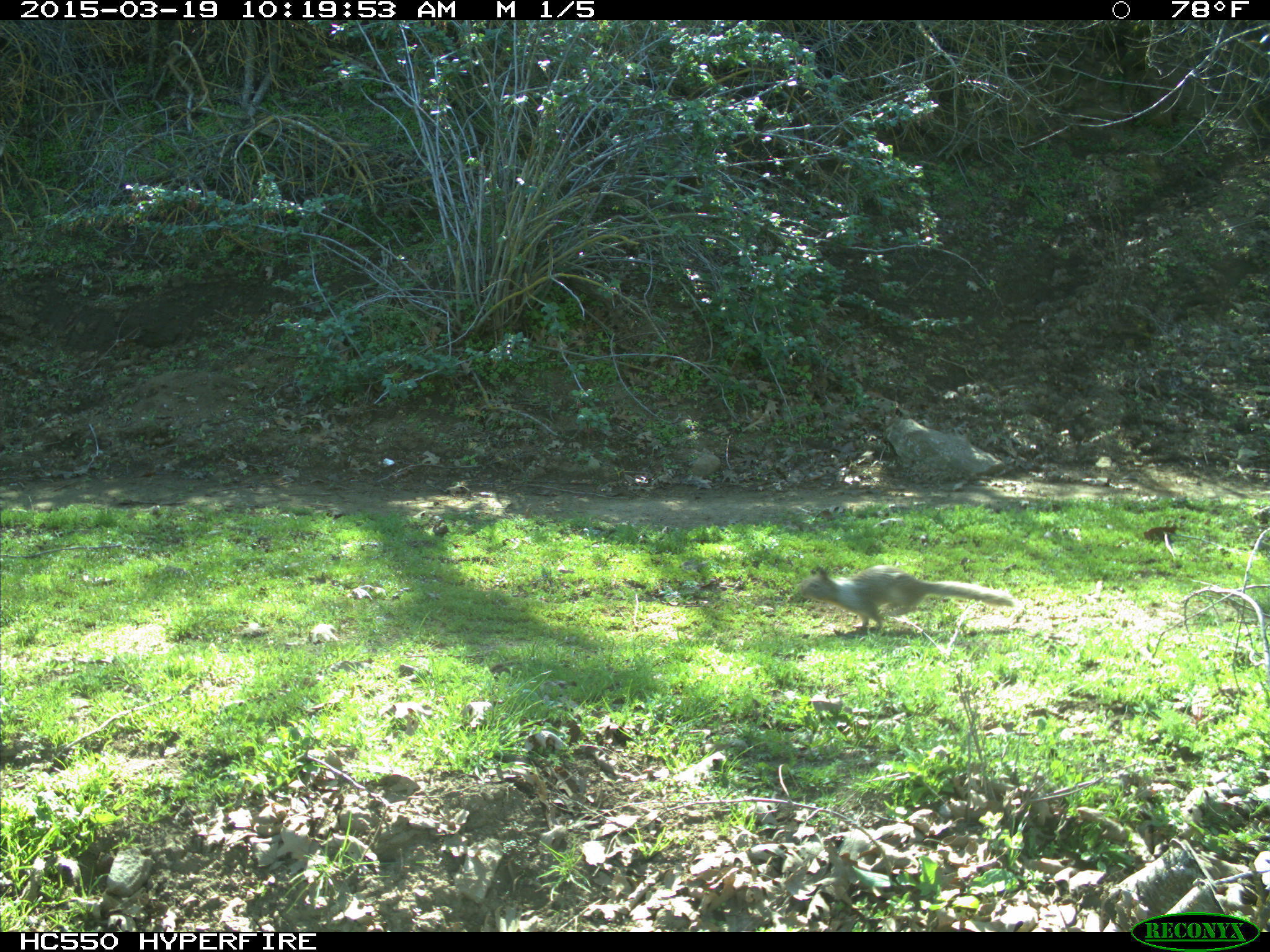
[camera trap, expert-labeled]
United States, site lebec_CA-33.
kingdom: Animalia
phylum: Chordata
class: Mammalia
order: Rodentia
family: Sciuridae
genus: Otospermophilus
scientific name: Otospermophilus beecheyi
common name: california ground squirrel